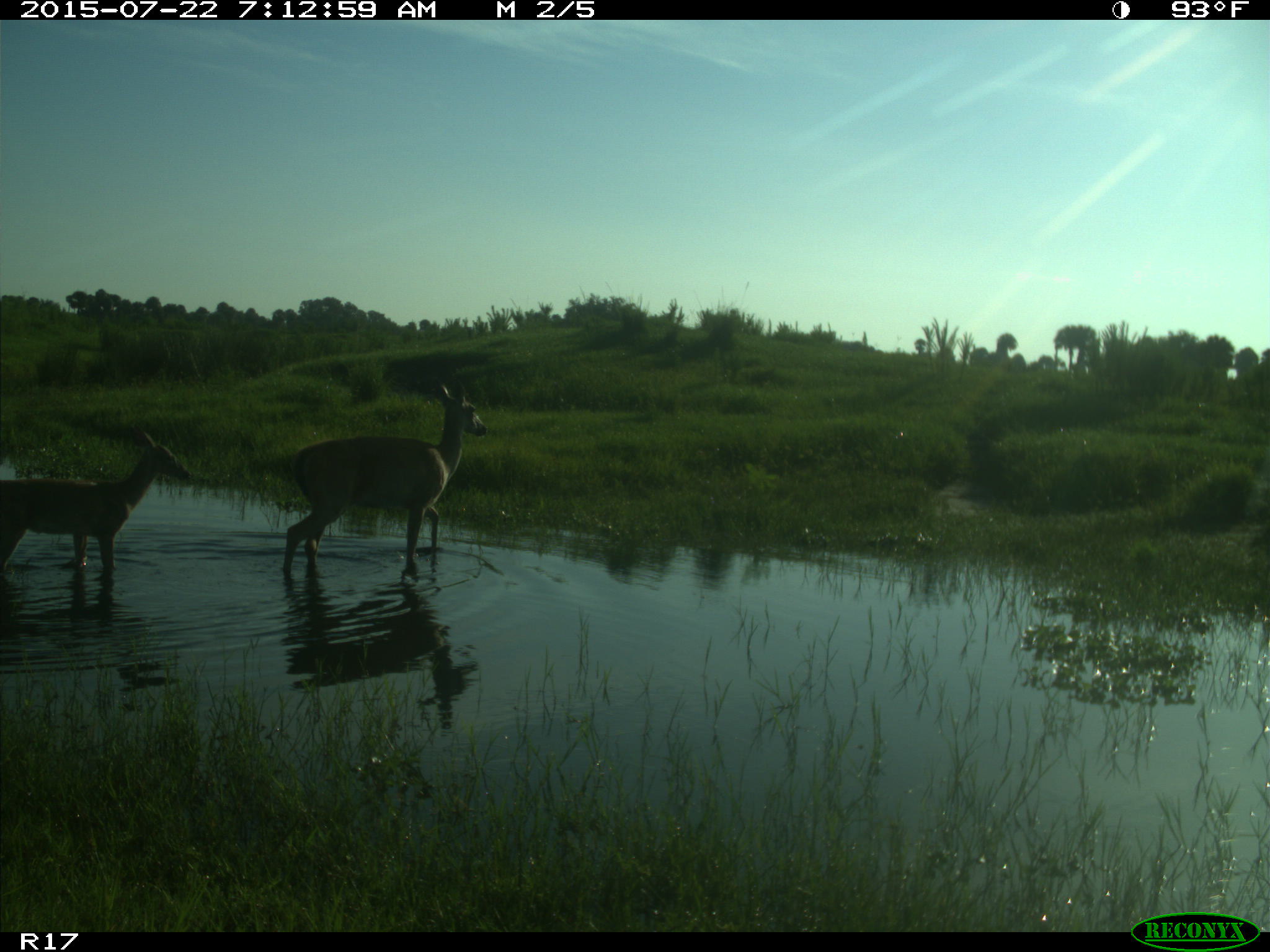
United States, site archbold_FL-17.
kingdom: Animalia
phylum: Chordata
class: Mammalia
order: Artiodactyla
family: Cervidae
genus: Odocoileus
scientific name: Odocoileus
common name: deer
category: unidentified deer